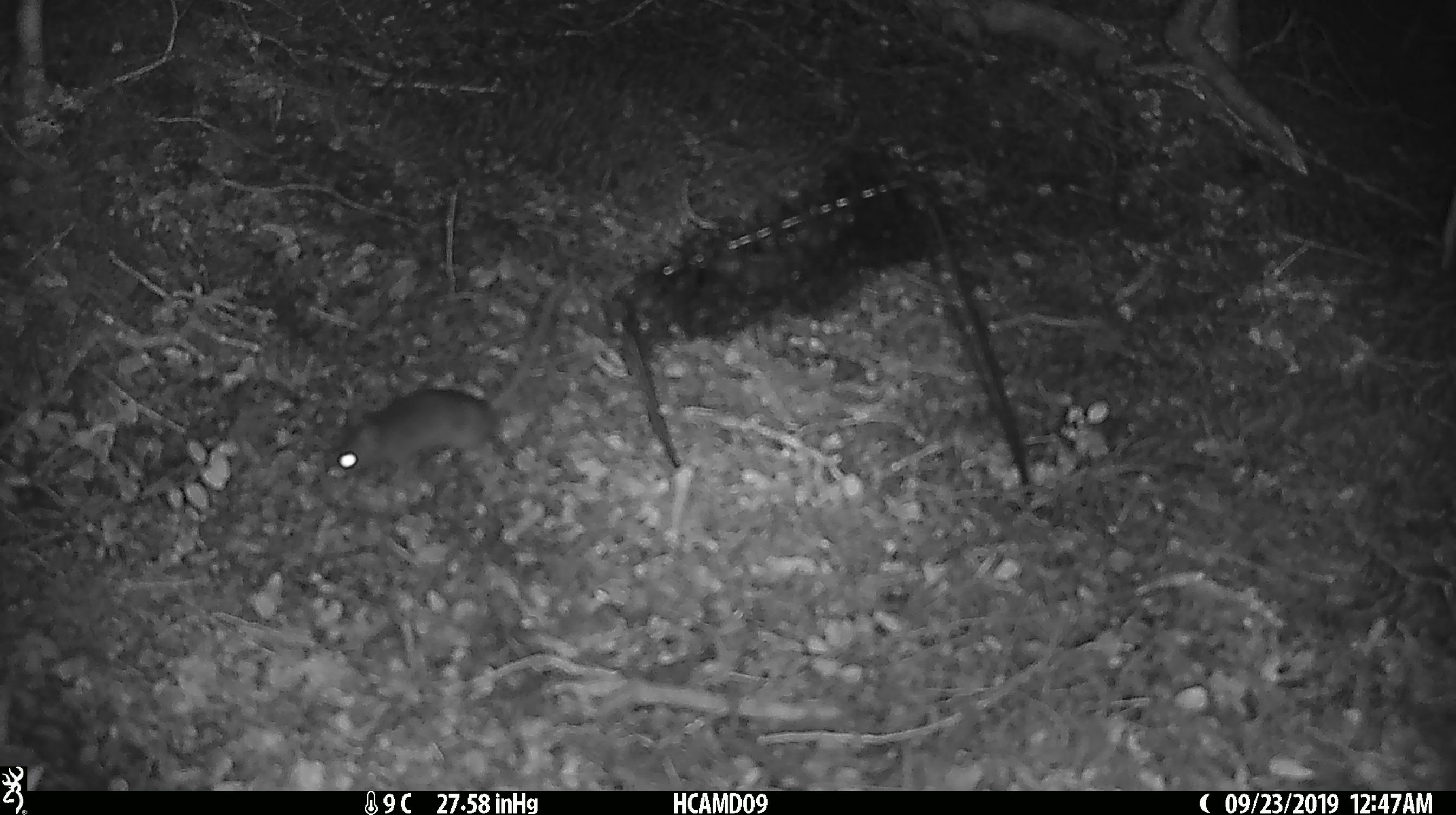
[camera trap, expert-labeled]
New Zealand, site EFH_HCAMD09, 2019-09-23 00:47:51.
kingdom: Animalia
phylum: Chordata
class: Mammalia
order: Rodentia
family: Muridae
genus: Mus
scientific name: Mus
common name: mouse